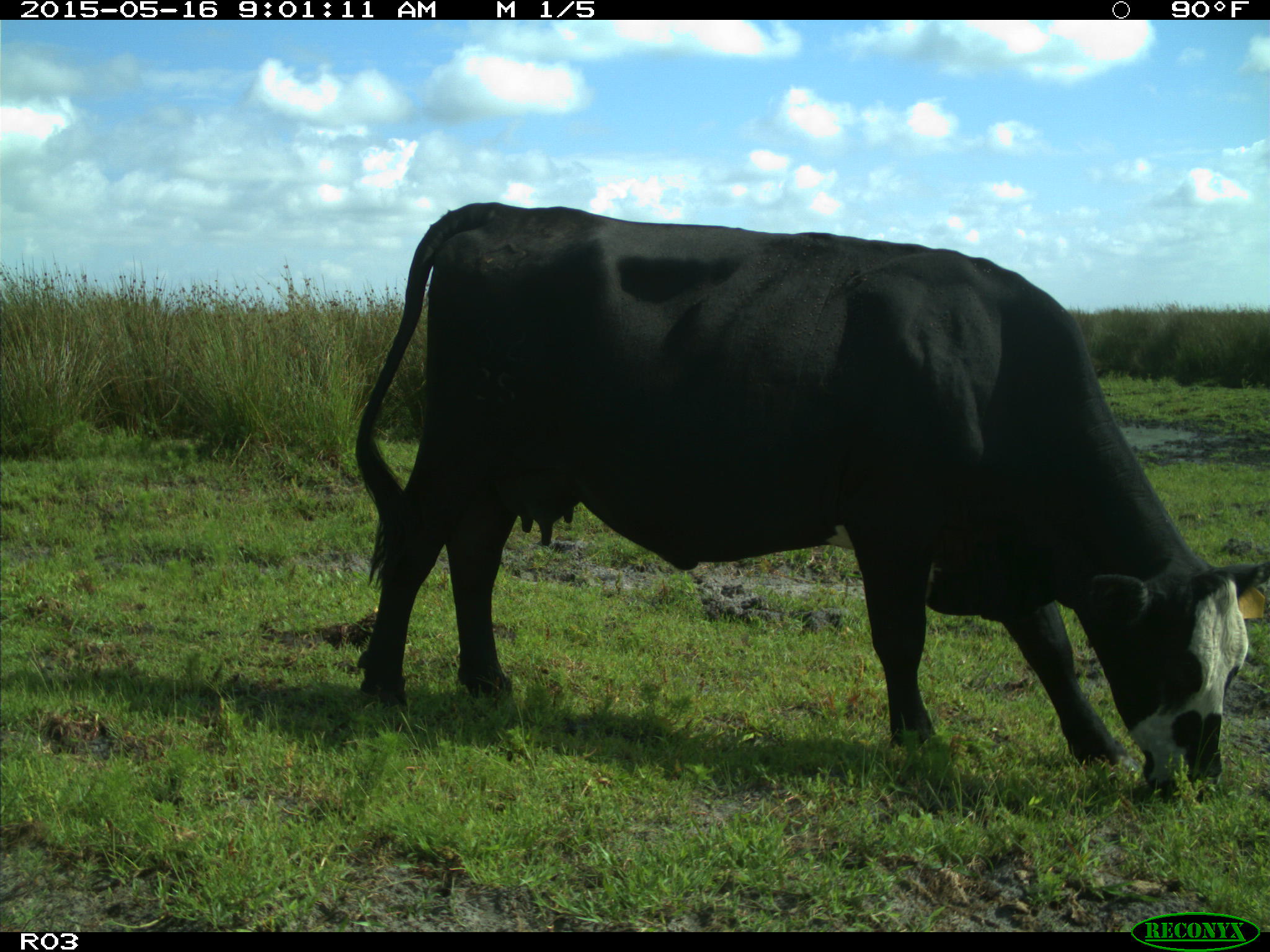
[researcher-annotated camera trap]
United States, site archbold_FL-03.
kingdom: Animalia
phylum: Chordata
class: Mammalia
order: Artiodactyla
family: Bovidae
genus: Bos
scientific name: Bos taurus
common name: domestic cow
Bos taurus (domestic cow).